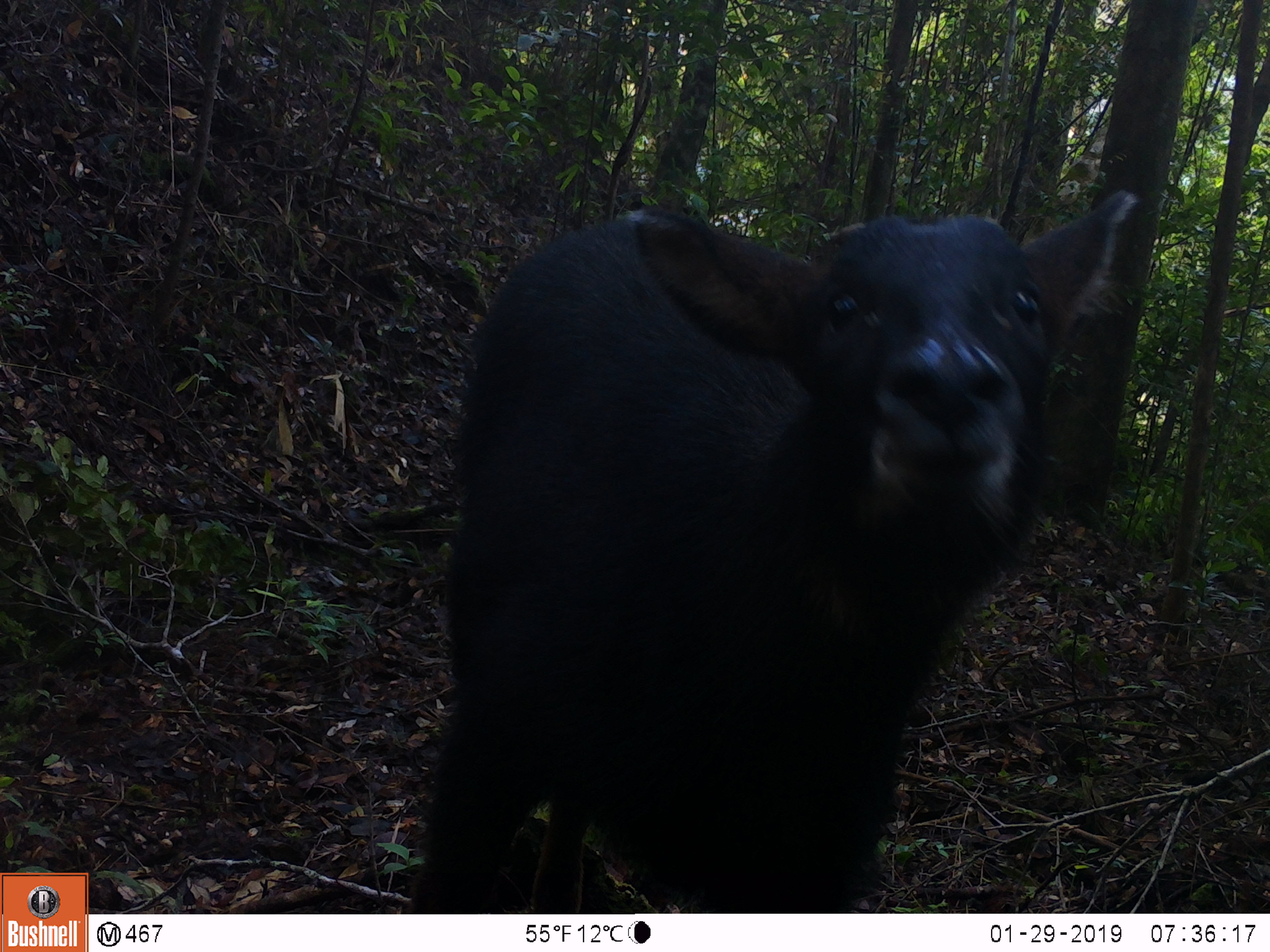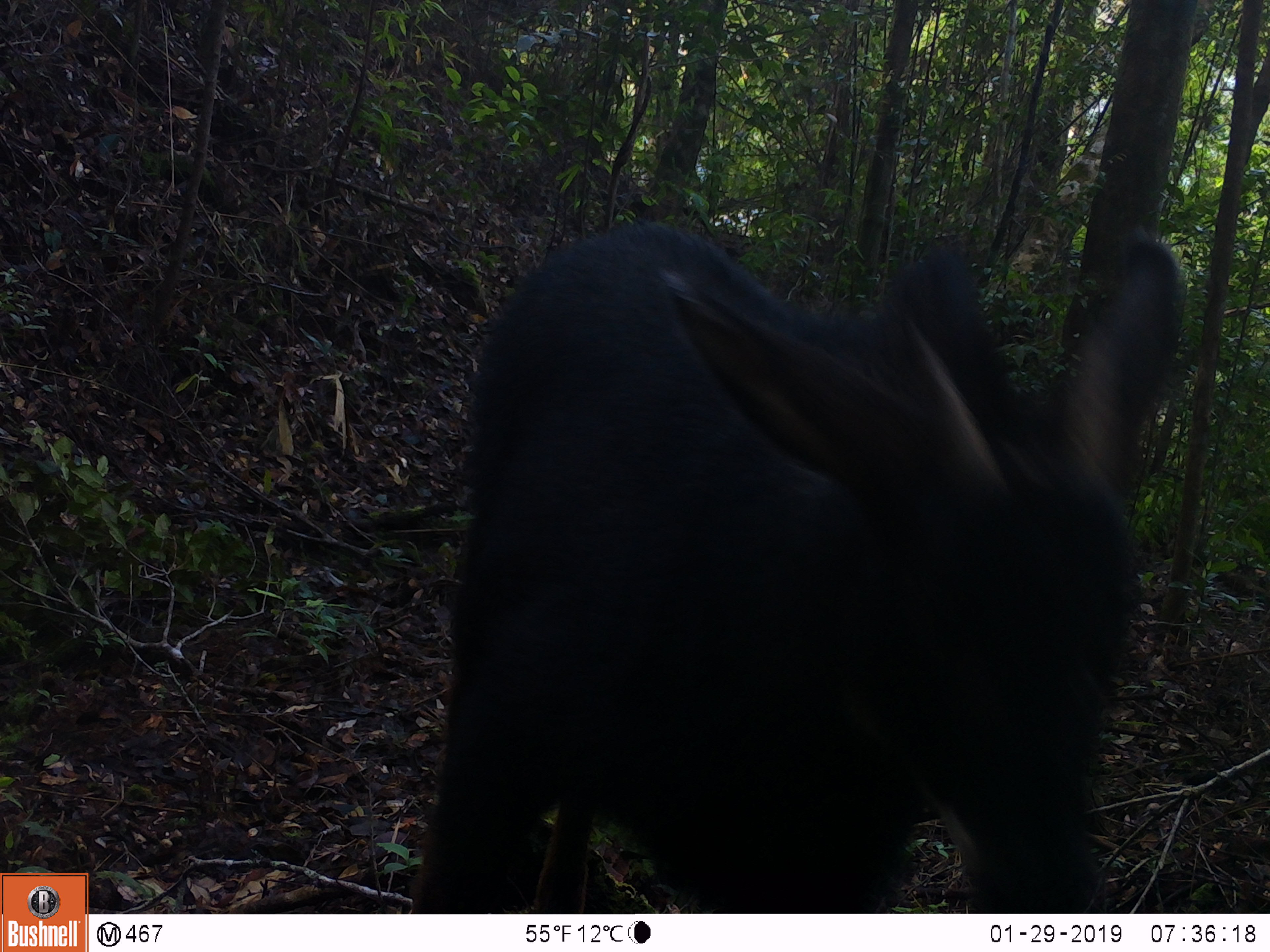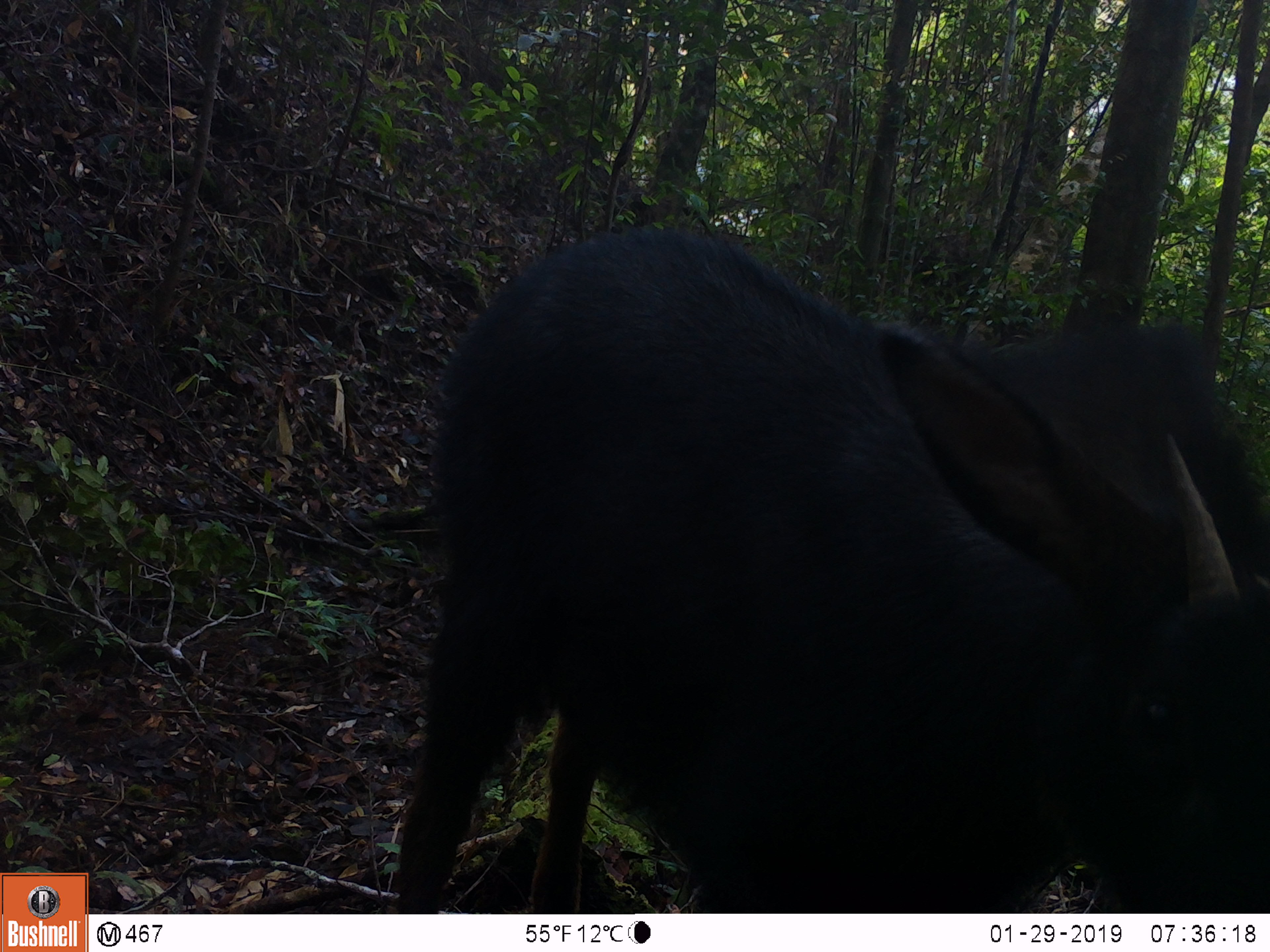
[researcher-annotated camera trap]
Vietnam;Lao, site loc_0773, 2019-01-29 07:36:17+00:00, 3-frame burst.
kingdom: Animalia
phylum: Chordata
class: Mammalia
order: Artiodactyla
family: Bovidae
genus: Capricornis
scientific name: Capricornis sumatraensis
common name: chinese serow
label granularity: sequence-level